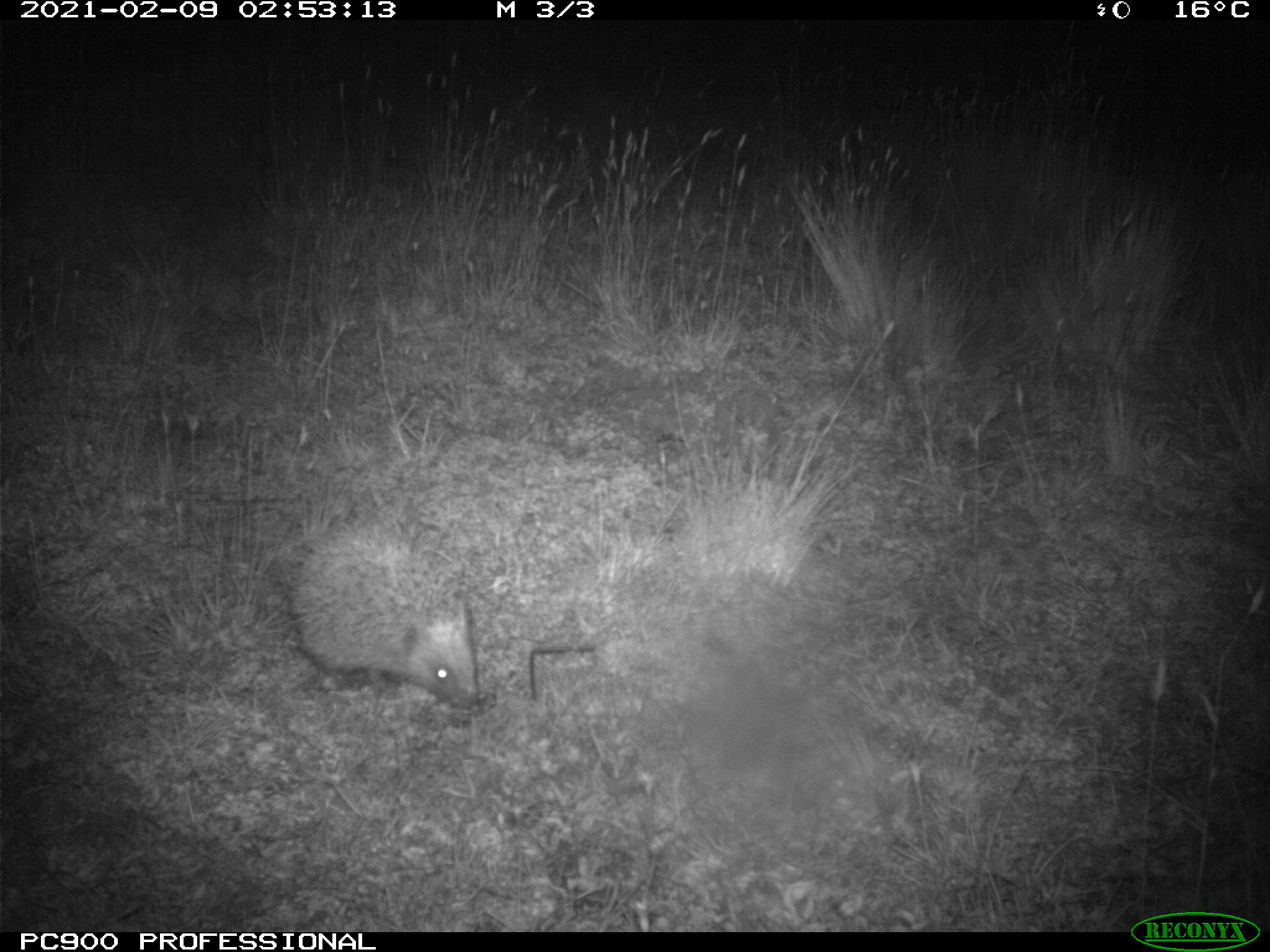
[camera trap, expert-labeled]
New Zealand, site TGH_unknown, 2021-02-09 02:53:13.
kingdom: Animalia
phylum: Chordata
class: Mammalia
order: Eulipotyphla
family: Erinaceidae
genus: Erinaceus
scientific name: Erinaceus europaeus europaeus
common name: european hedgehog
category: hedgehog